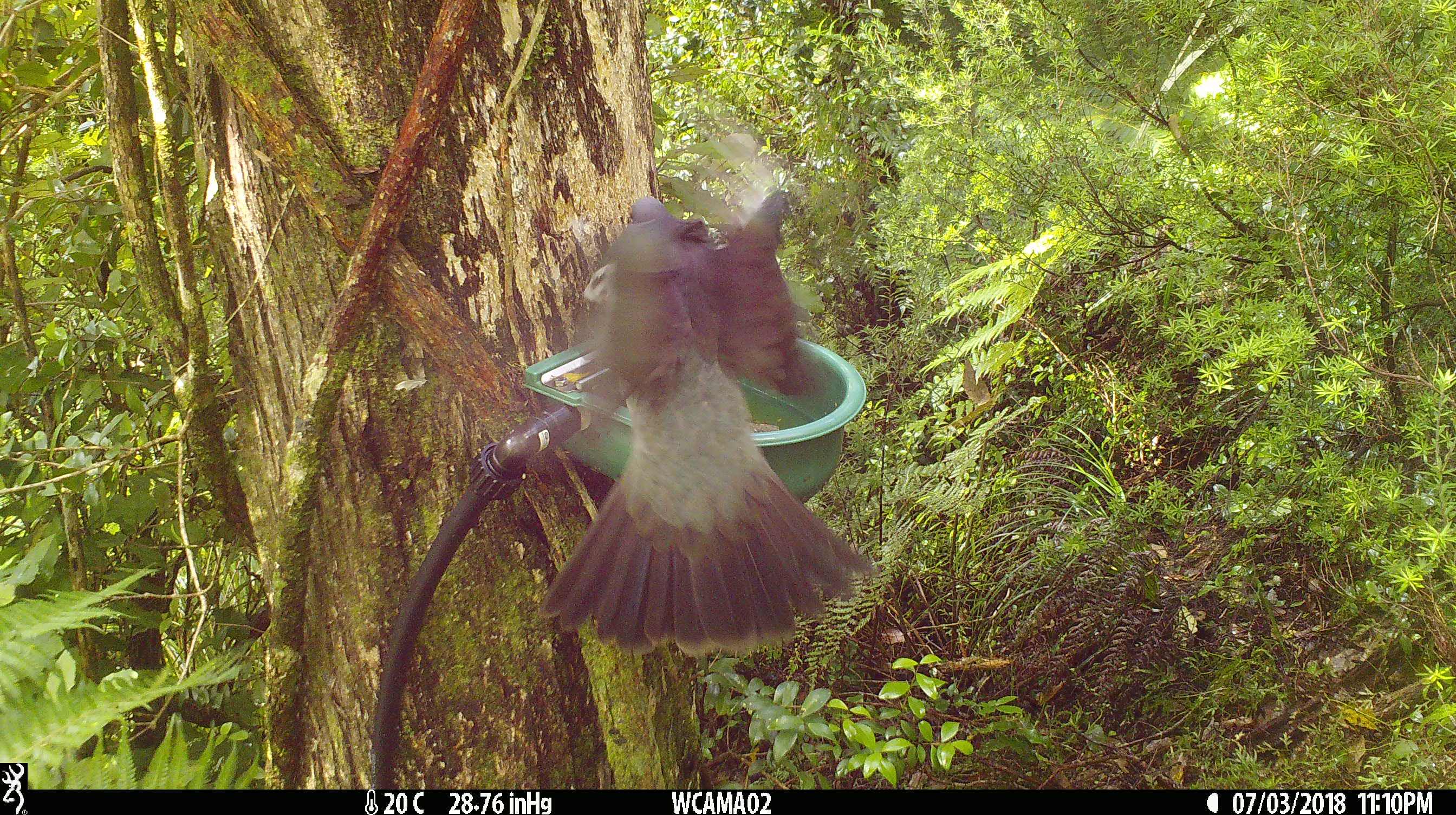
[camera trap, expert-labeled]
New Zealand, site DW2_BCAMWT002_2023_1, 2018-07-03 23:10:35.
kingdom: Animalia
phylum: Chordata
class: Aves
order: Columbiformes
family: Columbidae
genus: Hemiphaga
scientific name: Hemiphaga novaeseelandiae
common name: new zealand pigeon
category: kereru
Kereru (new zealand pigeon) (Hemiphaga novaeseelandiae).